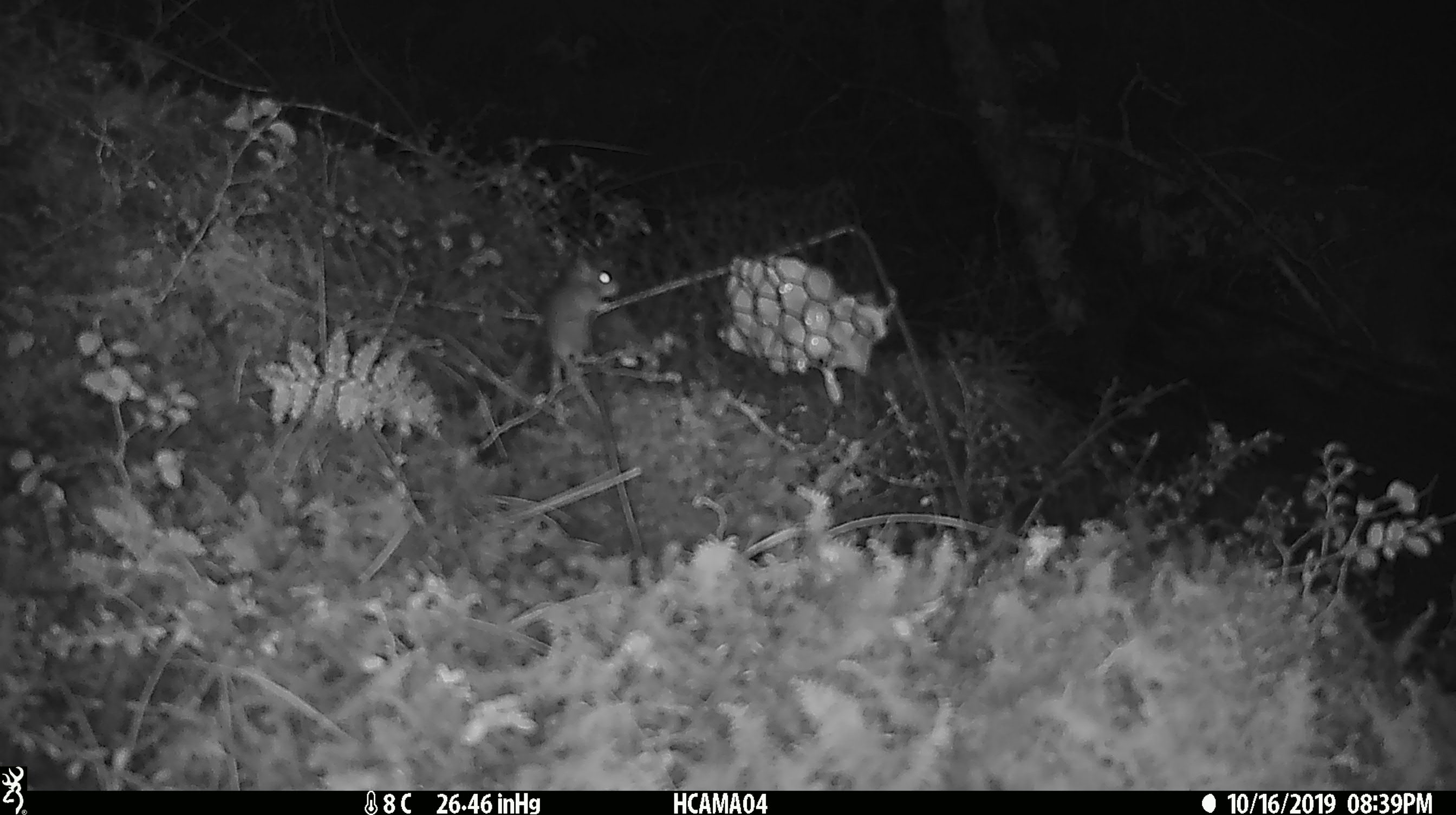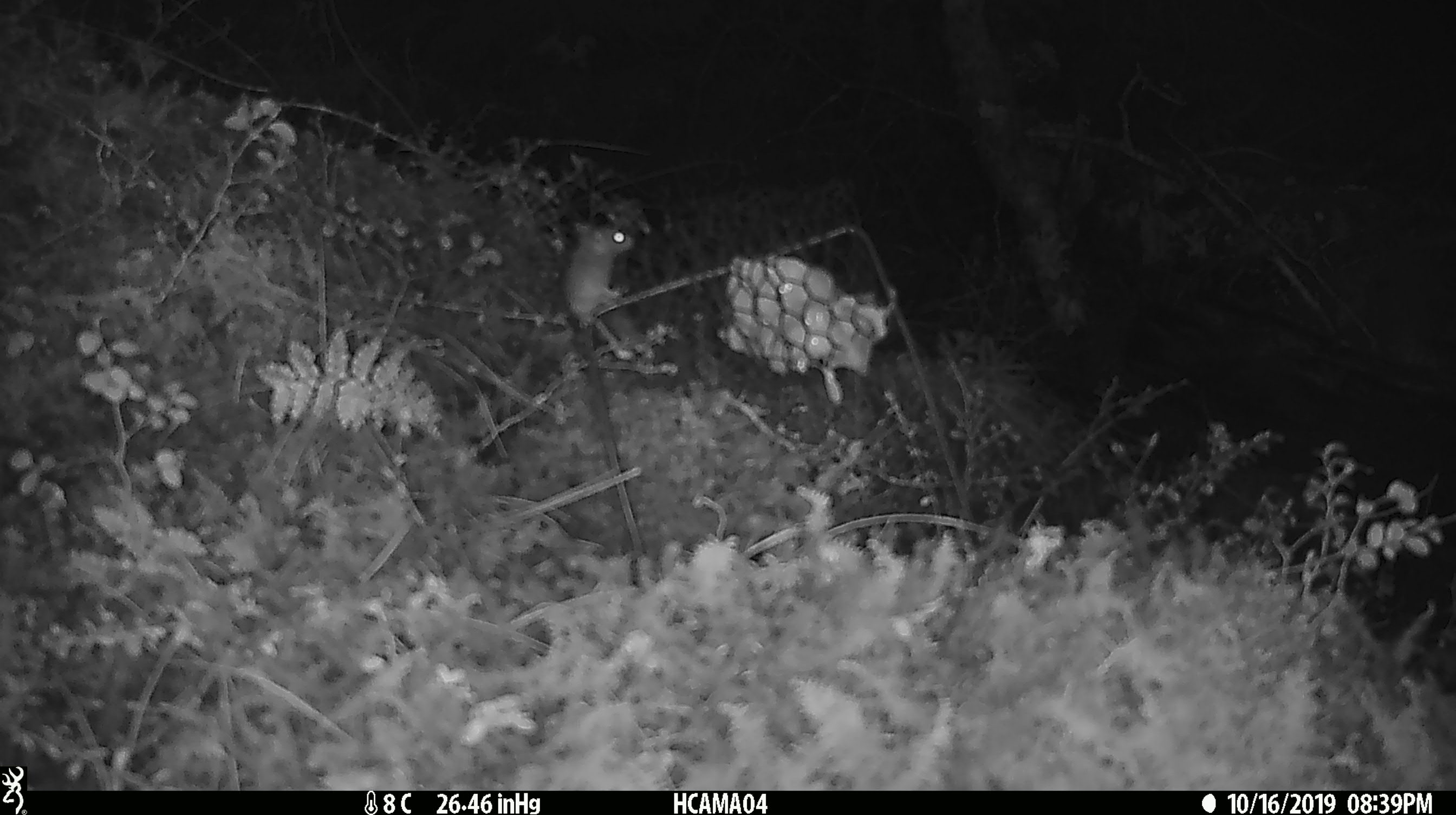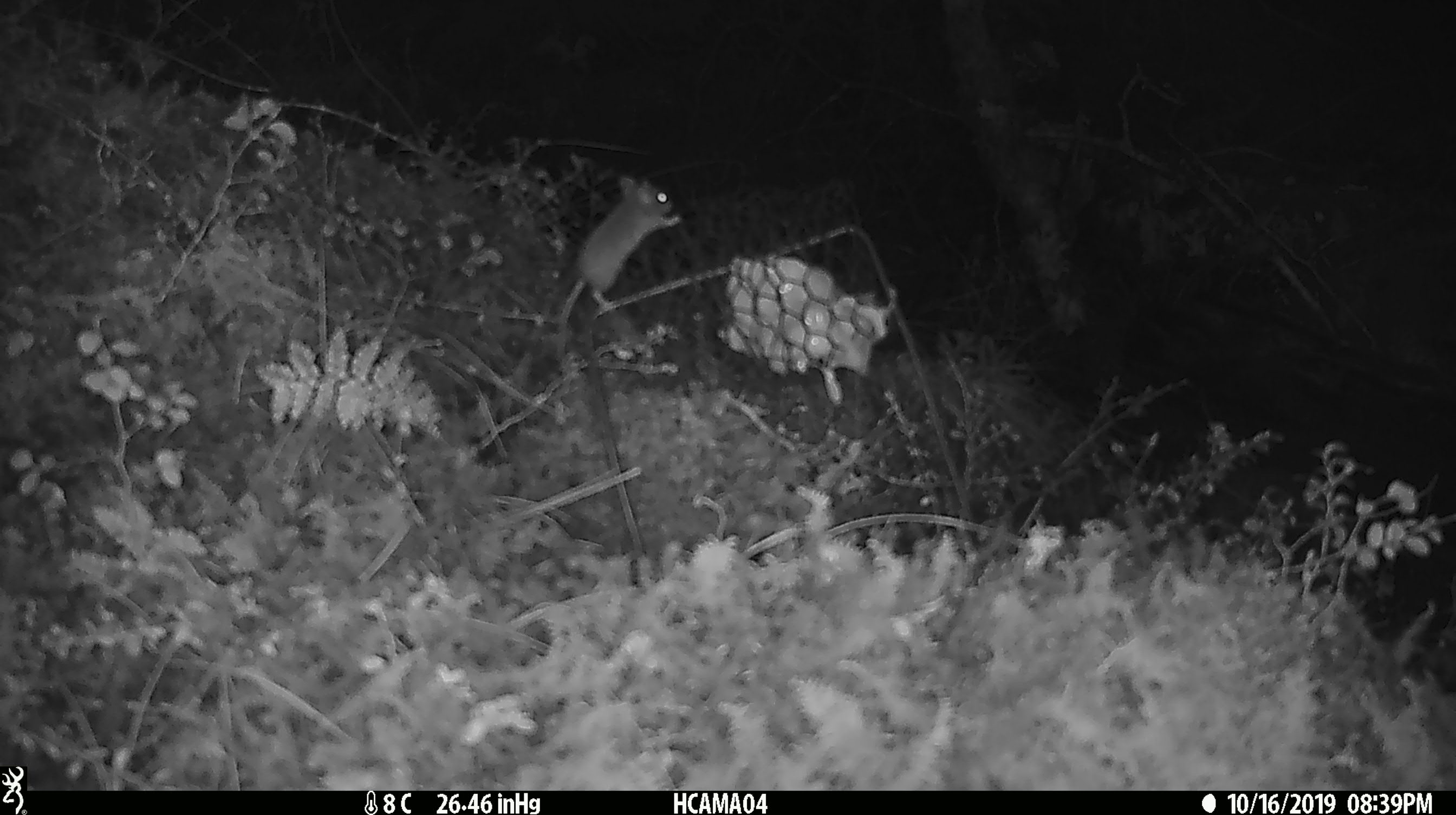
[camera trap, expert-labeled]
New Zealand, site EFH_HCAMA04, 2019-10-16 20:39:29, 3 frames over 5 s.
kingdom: Animalia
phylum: Chordata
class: Mammalia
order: Rodentia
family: Muridae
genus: Mus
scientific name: Mus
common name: mouse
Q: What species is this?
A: Mouse (Mus).